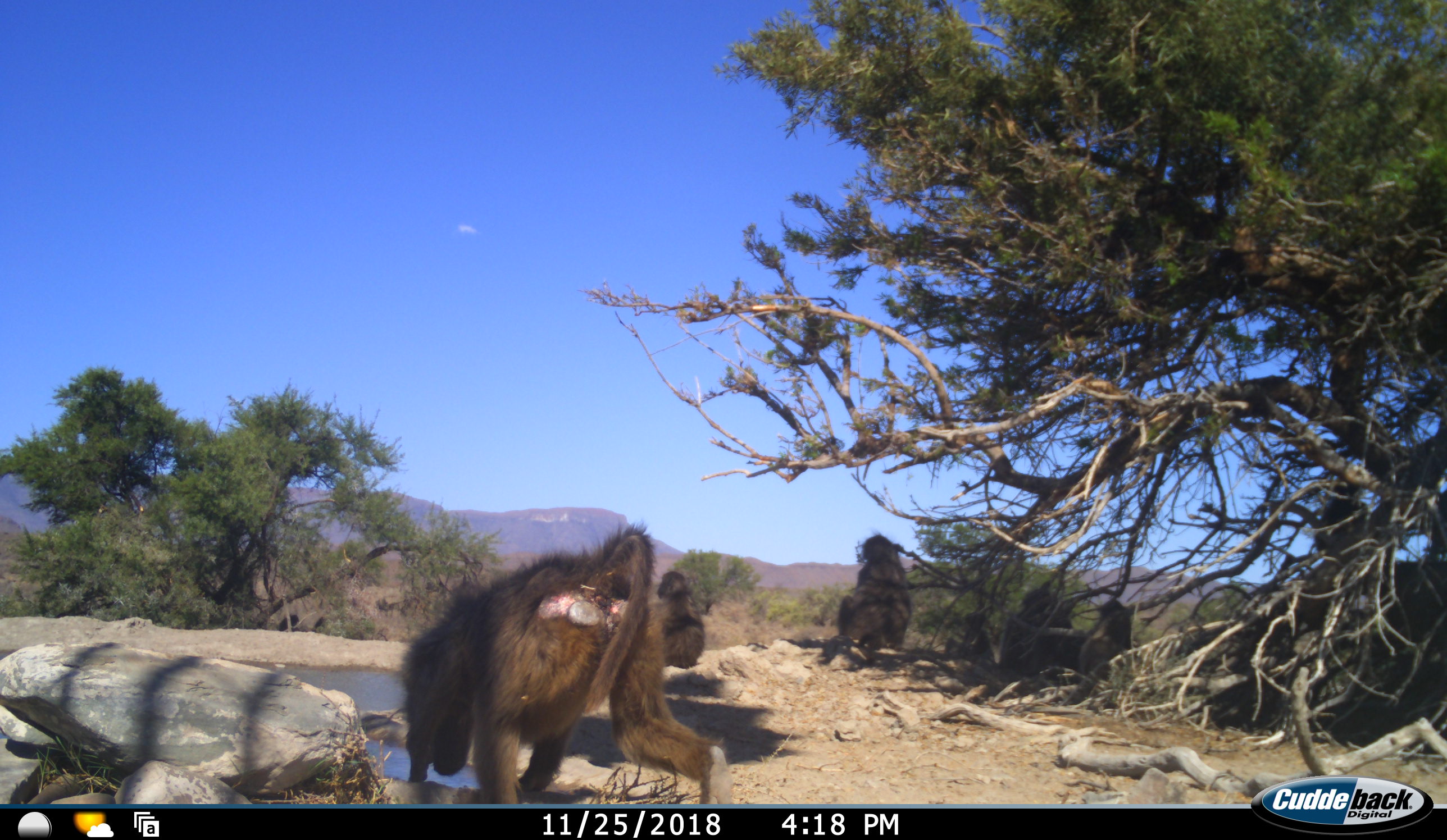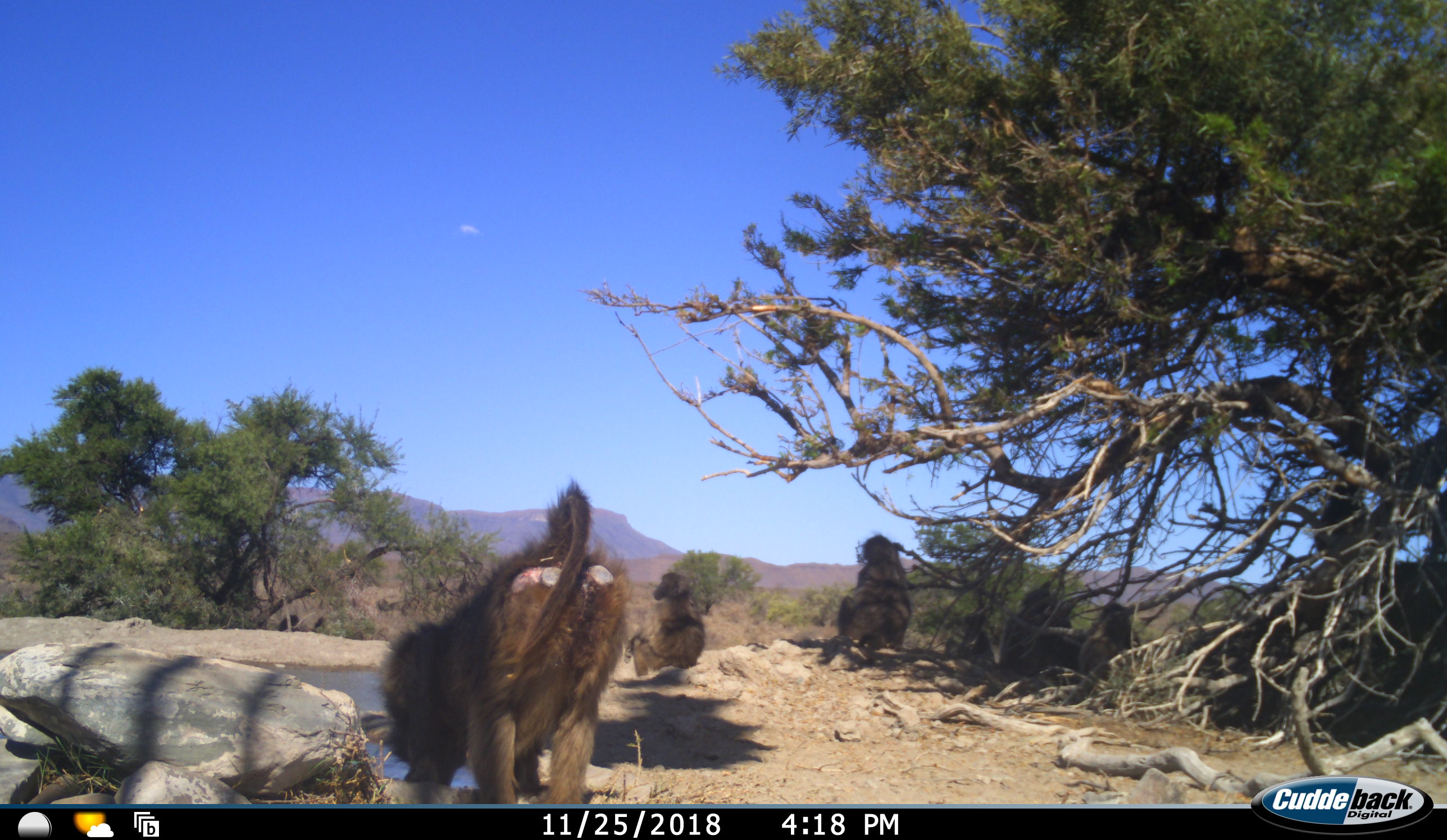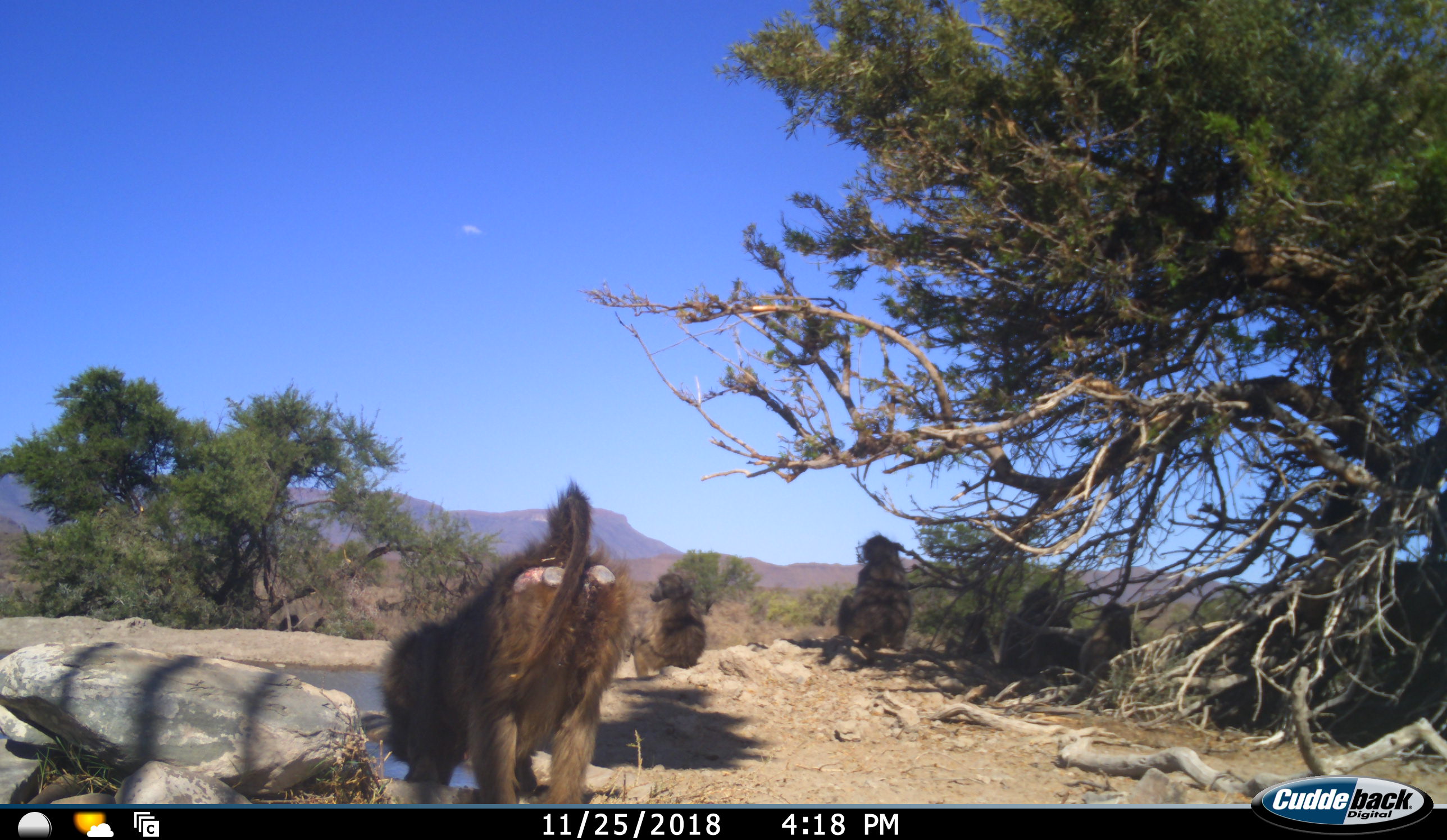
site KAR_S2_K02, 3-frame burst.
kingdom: Animalia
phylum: Chordata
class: Mammalia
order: Primates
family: Cercopithecidae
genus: Papio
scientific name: Papio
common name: baboon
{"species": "baboon (Papio)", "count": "5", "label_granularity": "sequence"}